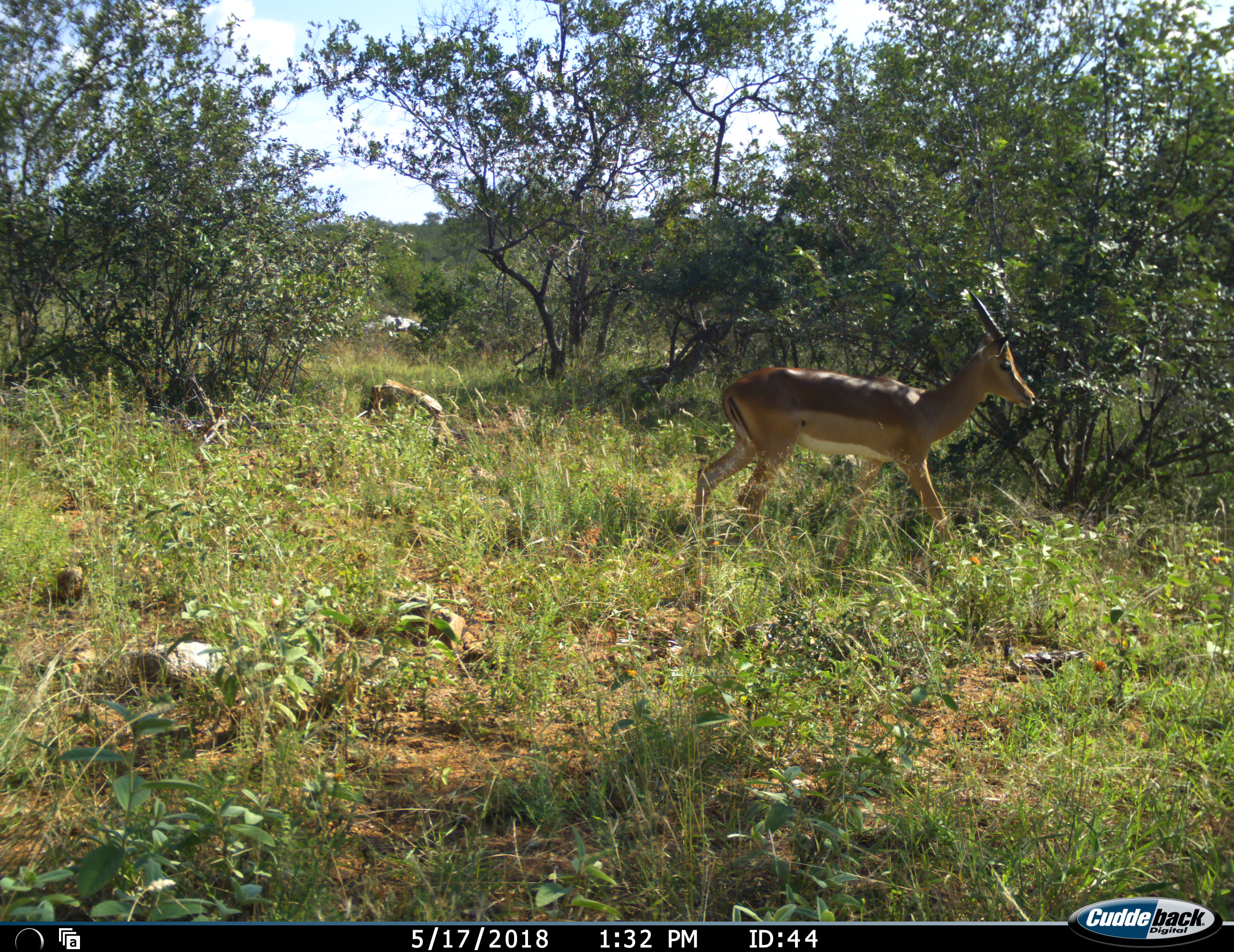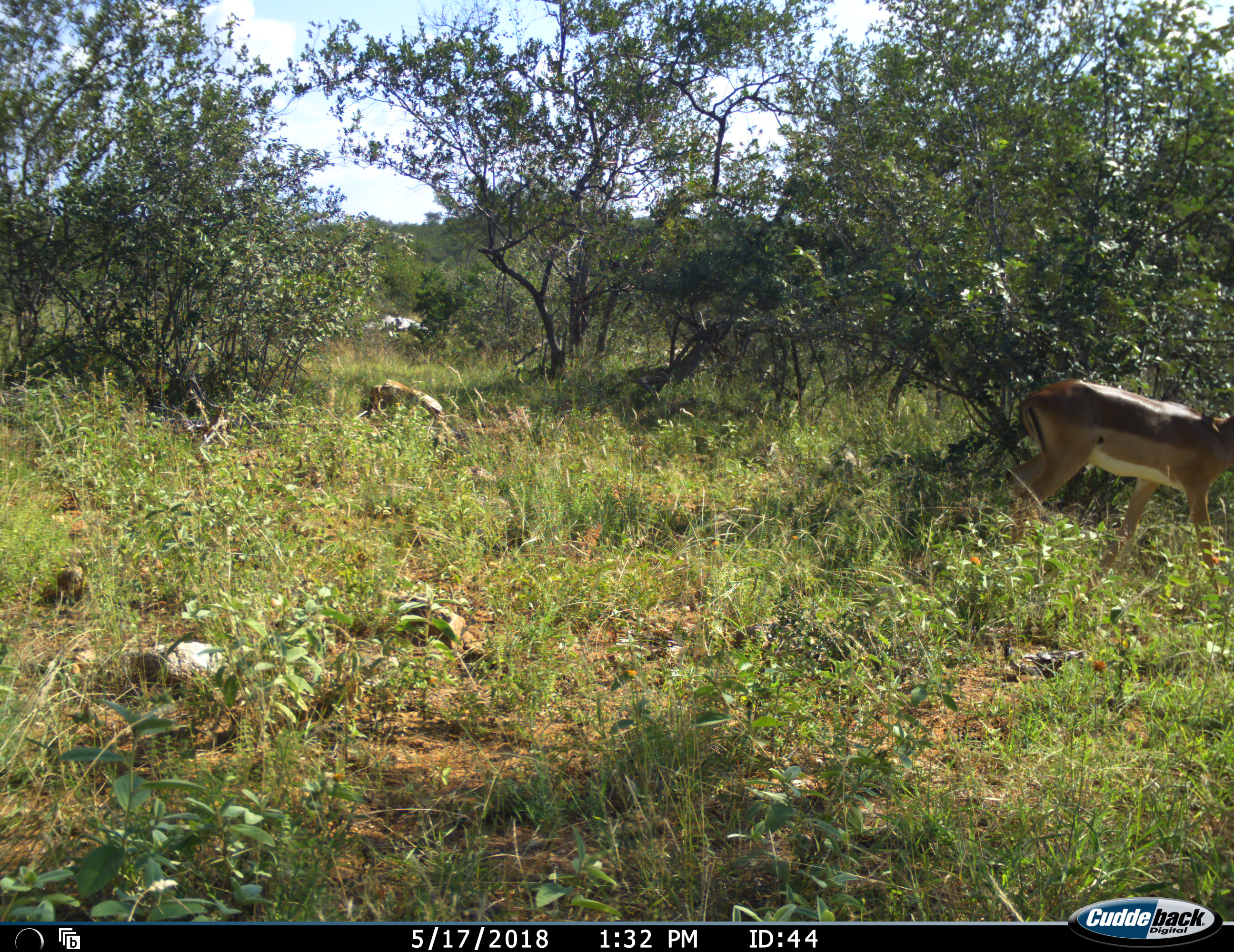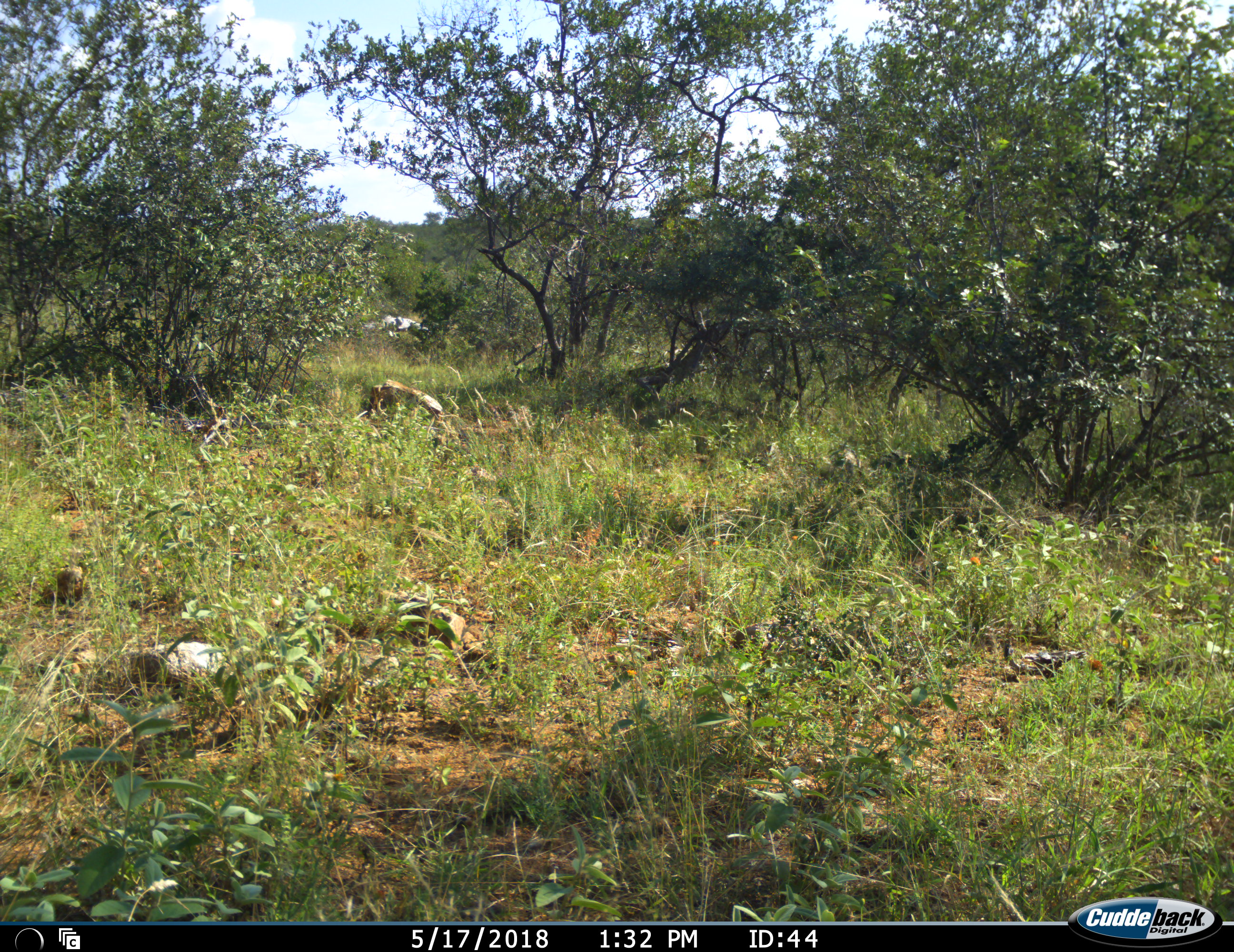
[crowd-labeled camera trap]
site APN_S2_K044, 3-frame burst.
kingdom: Animalia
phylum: Chordata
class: Mammalia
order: Artiodactyla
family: Bovidae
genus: Aepyceros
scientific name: Aepyceros melampus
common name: impala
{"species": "impala (Aepyceros melampus)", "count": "1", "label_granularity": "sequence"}